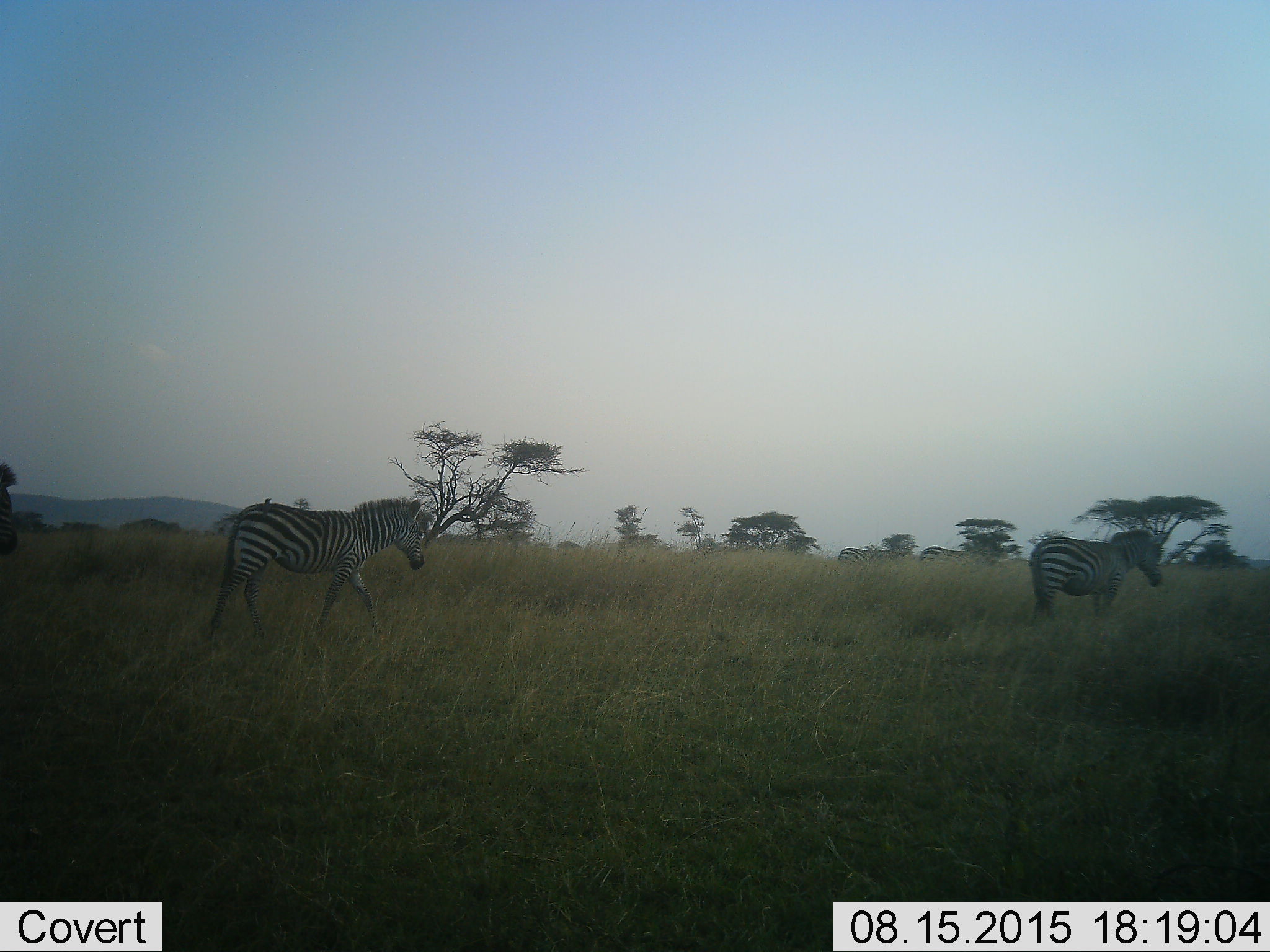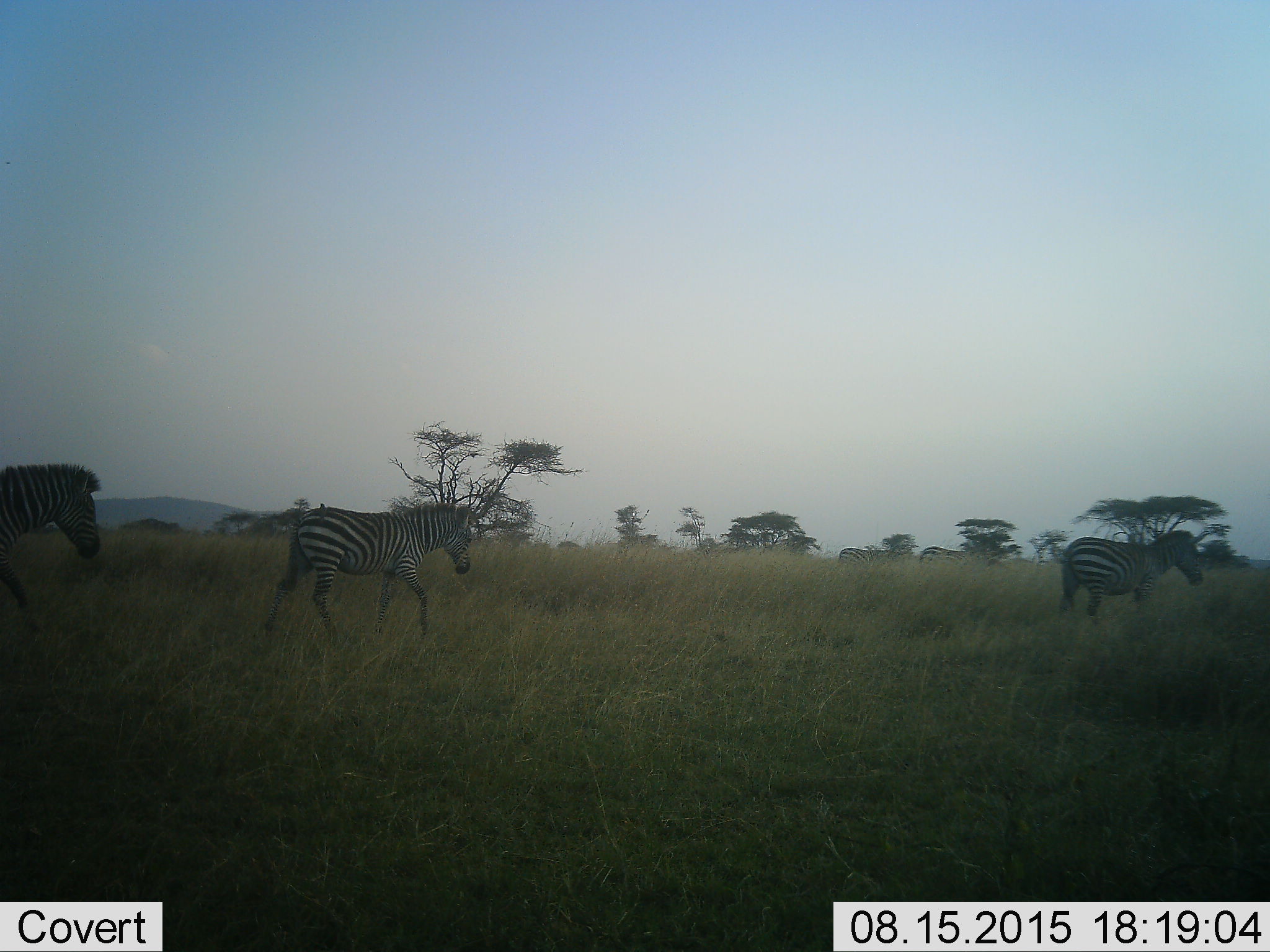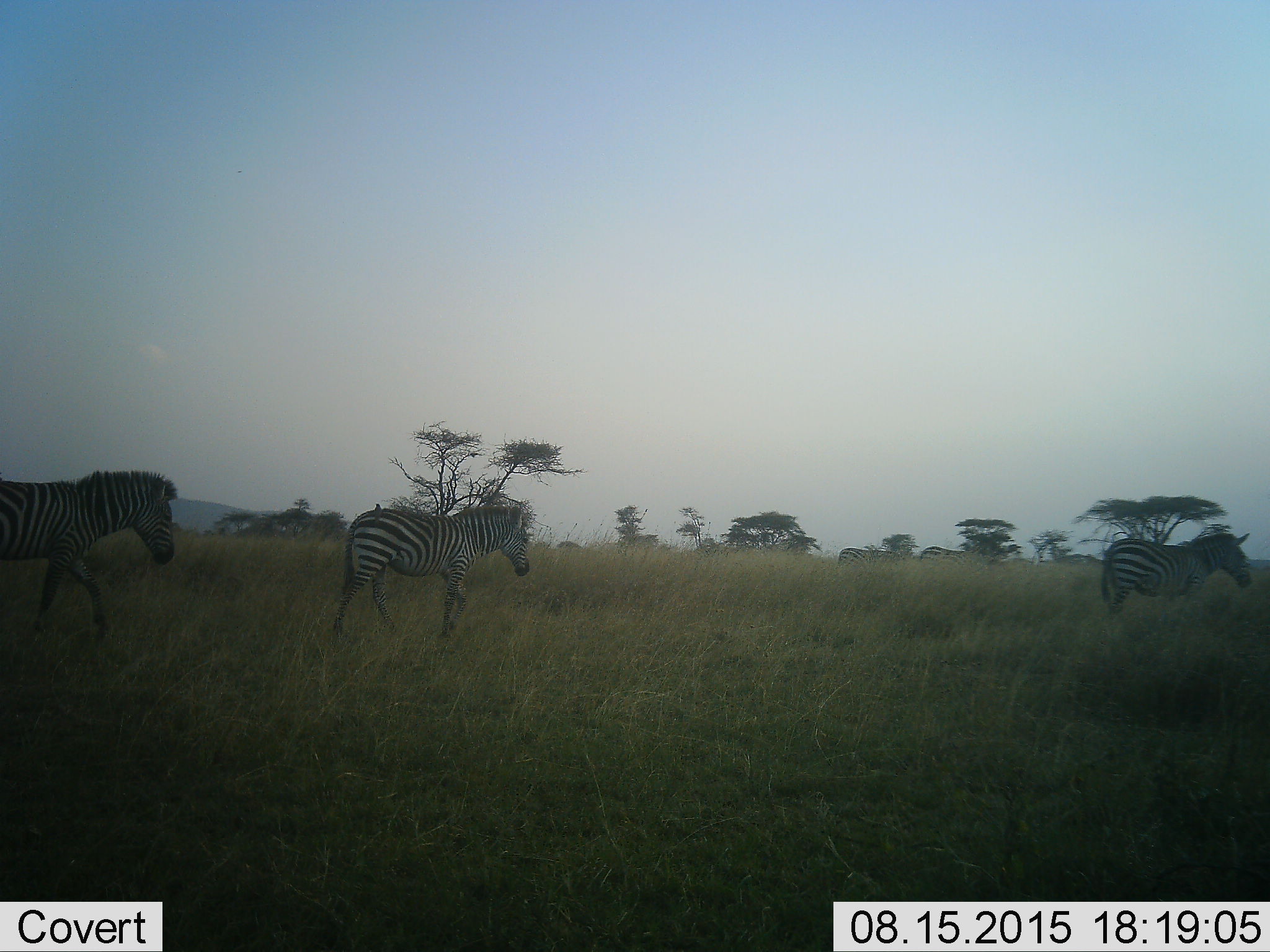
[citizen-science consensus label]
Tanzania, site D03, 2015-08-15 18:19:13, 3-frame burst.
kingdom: Animalia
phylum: Chordata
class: Mammalia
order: Perissodactyla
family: Equidae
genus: Equus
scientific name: Equus quagga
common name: plains zebra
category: zebra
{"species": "zebra (plains zebra) (Equus quagga)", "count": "3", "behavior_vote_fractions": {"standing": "18%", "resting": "0%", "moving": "100%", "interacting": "0%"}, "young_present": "12%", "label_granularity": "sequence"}